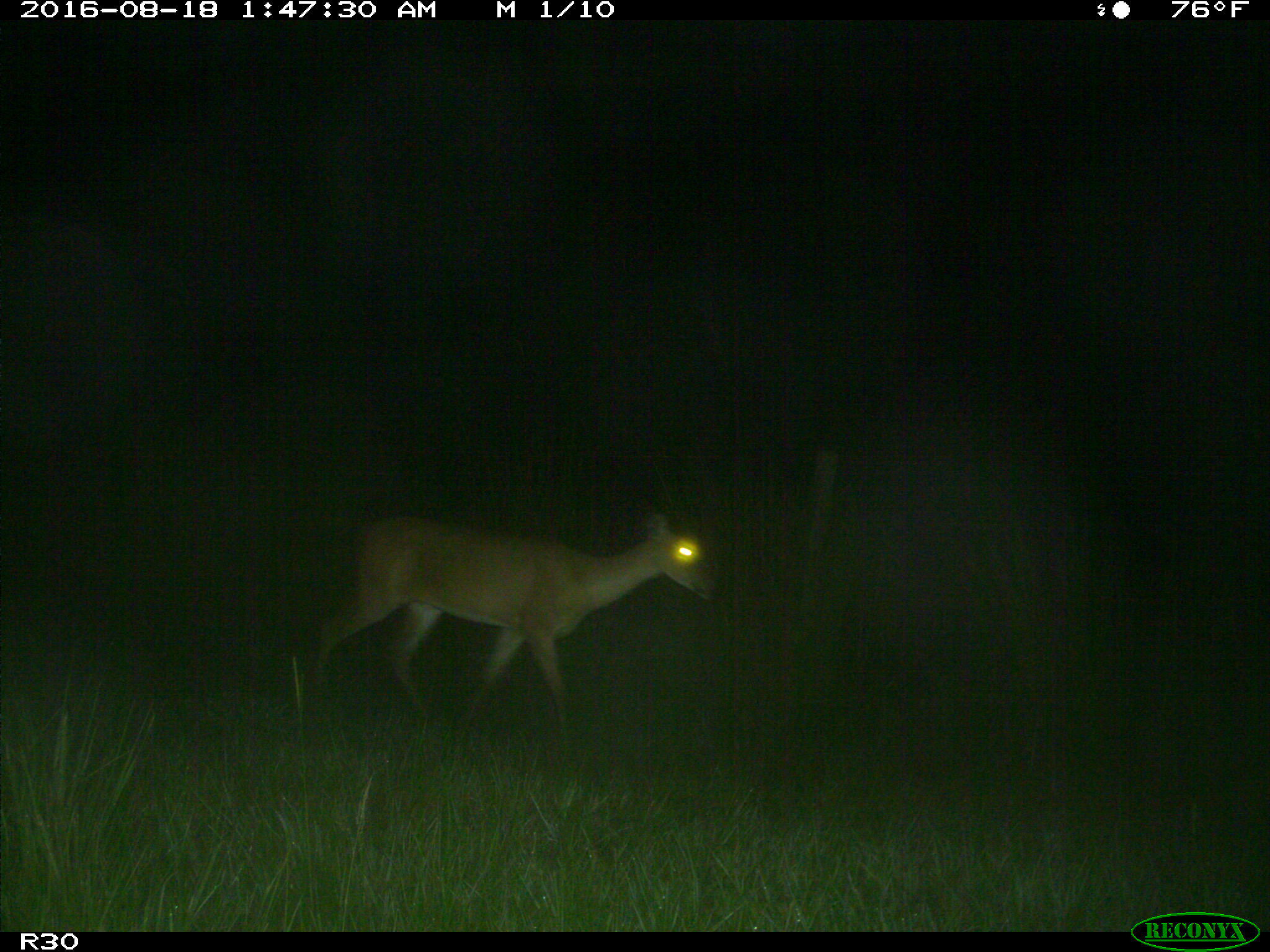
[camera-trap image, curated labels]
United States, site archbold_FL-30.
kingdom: Animalia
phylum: Chordata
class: Mammalia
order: Artiodactyla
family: Cervidae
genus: Odocoileus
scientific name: Odocoileus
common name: deer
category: unidentified deer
Unidentified deer (deer) (Odocoileus).